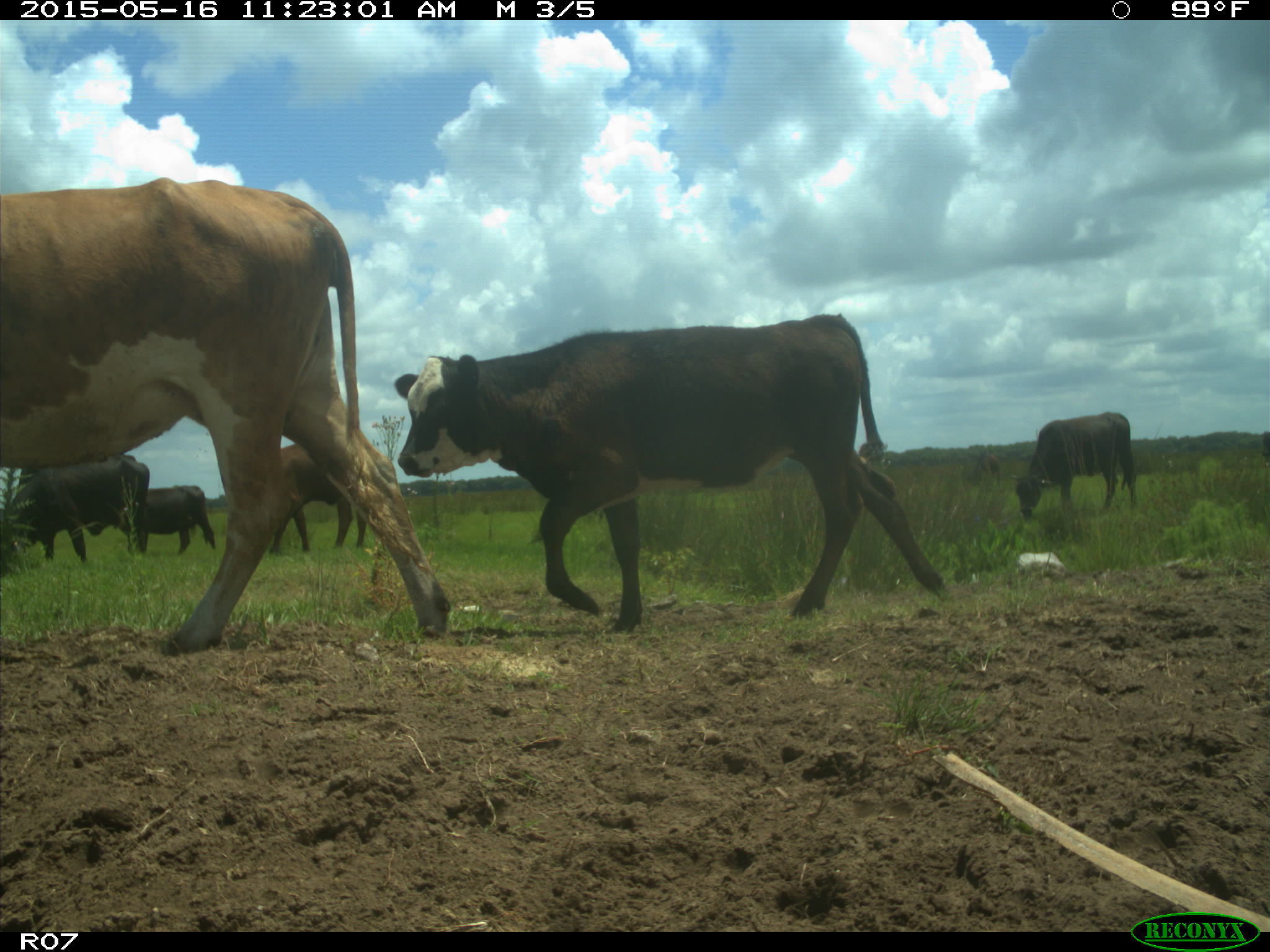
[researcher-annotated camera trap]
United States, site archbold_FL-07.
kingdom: Animalia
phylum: Chordata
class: Mammalia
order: Artiodactyla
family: Bovidae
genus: Bos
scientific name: Bos taurus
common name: domestic cow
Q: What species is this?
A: Bos taurus (domestic cow).